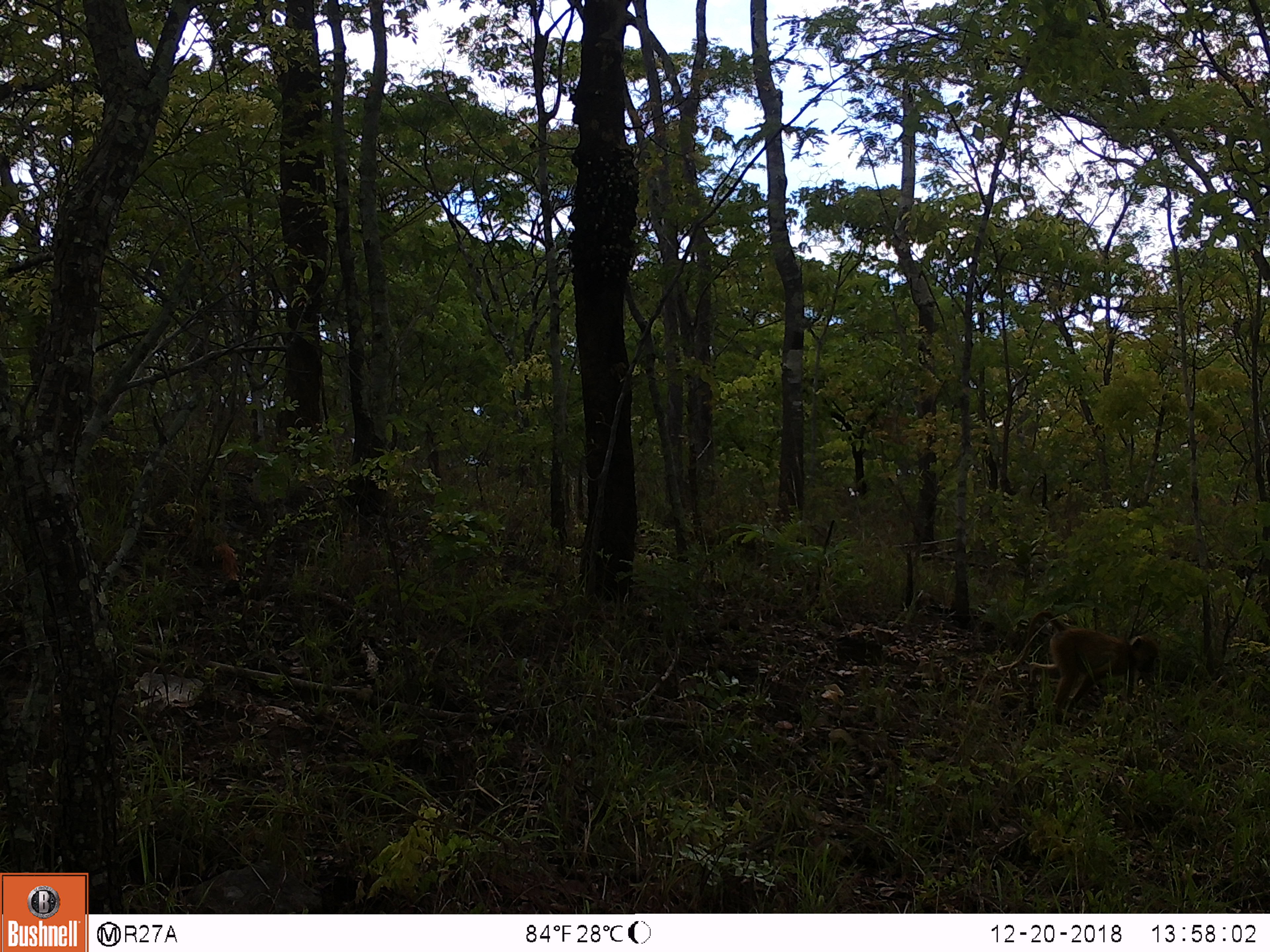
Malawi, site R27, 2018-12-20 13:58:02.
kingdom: Animalia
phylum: Chordata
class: Mammalia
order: Primates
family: Cercopithecidae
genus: Papio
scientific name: Papio cynocephalus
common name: yellow baboon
Yellow baboon (Papio cynocephalus), count 1.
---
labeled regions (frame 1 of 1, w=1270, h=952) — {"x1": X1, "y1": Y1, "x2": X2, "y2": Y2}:
yellow baboon: {"x1": 993, "y1": 591, "x2": 1168, "y2": 751}